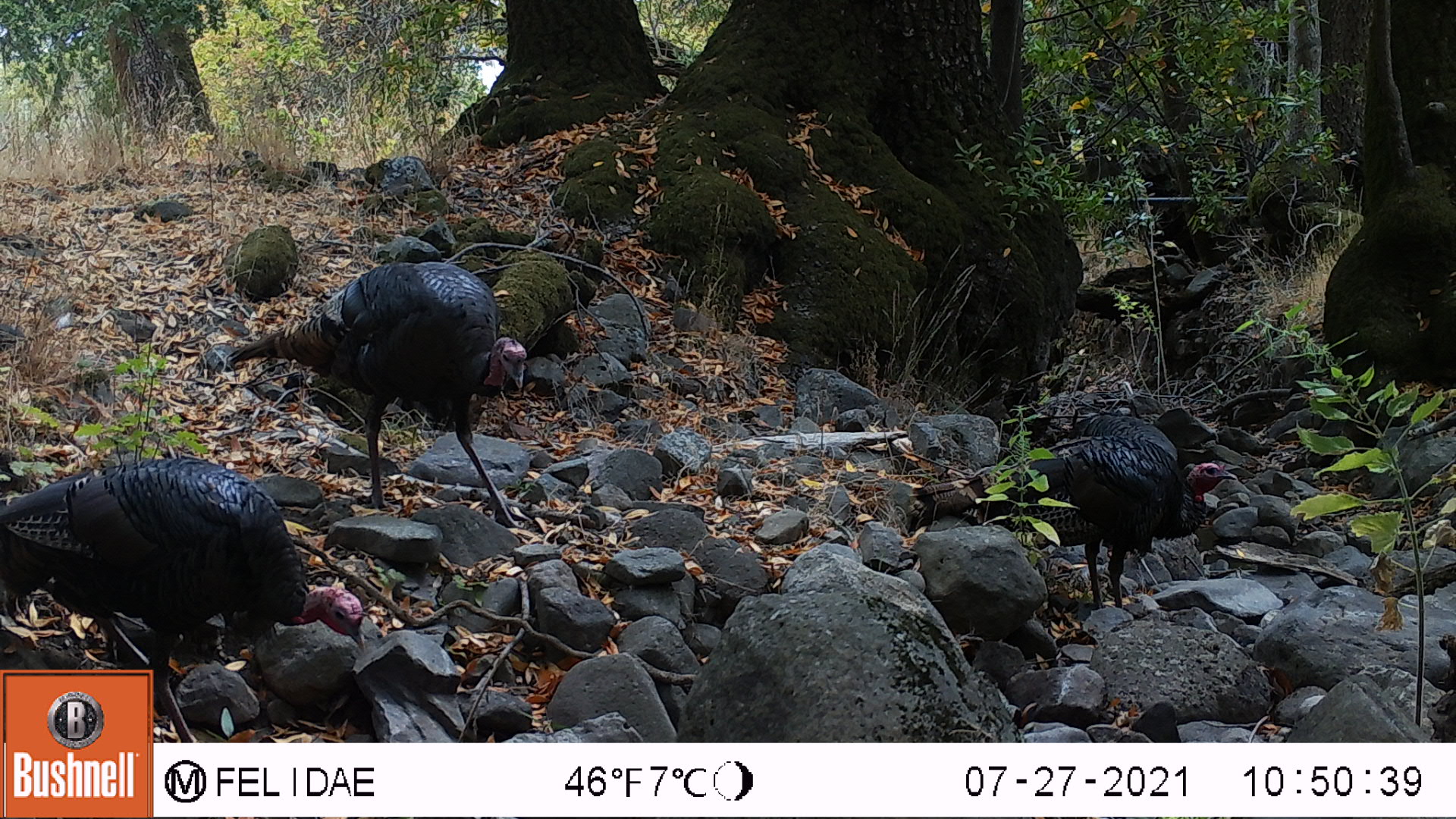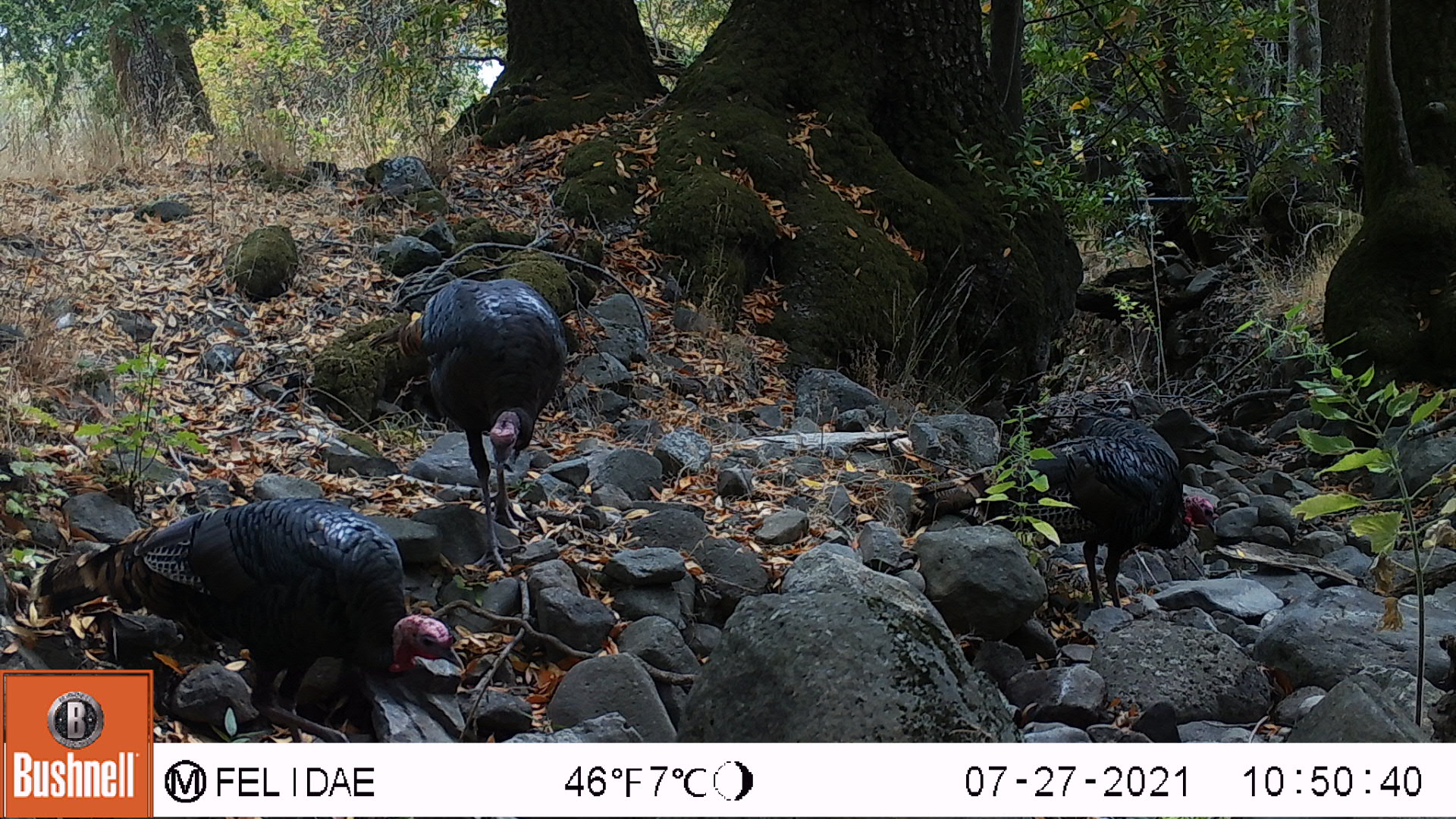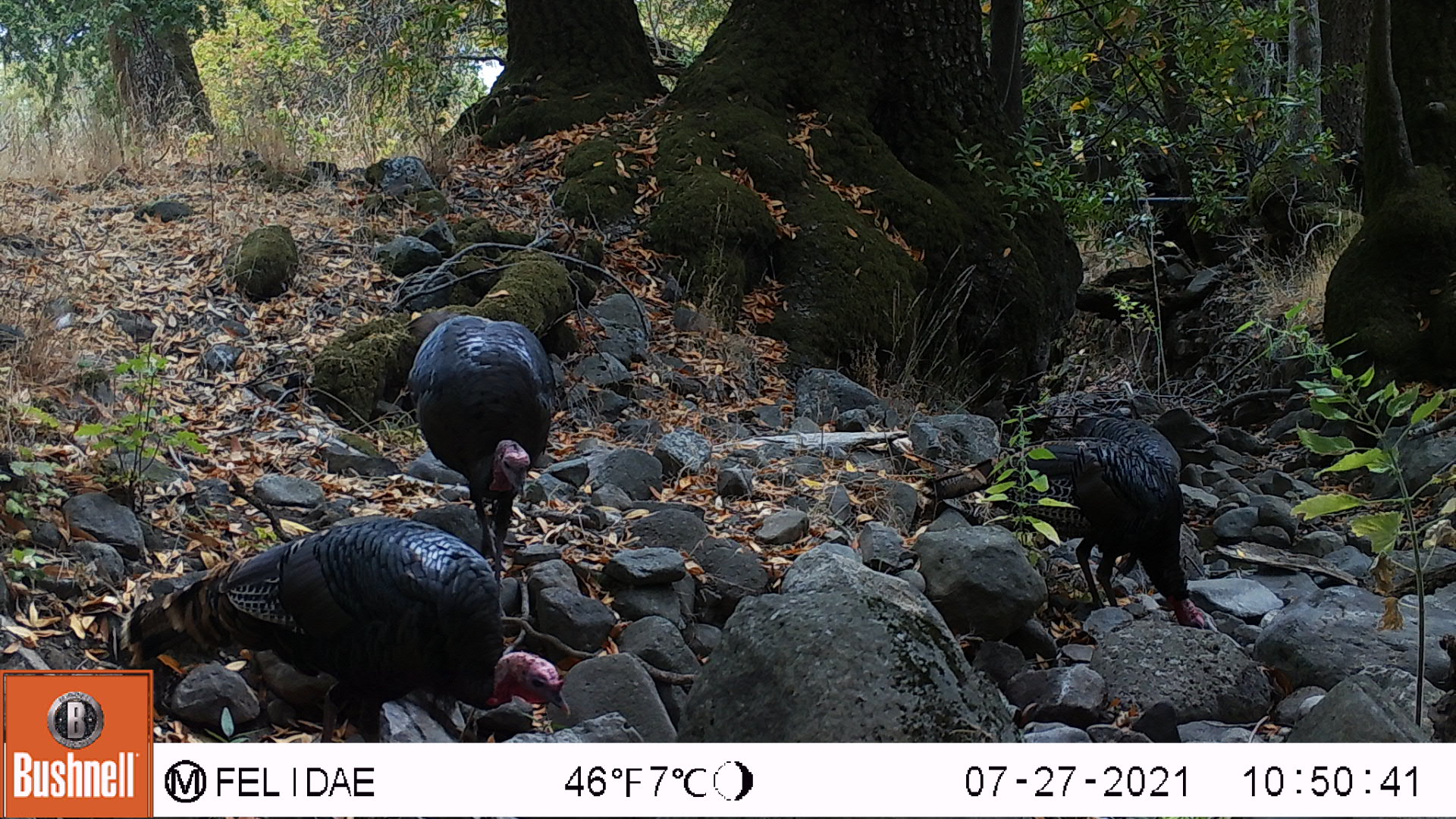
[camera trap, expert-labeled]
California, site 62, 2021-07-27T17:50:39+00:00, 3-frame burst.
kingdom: Animalia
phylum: Chordata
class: Aves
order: Galliformes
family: Phasianidae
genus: Meleagris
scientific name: Meleagris gallopavo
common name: turkey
Turkey (Meleagris gallopavo).